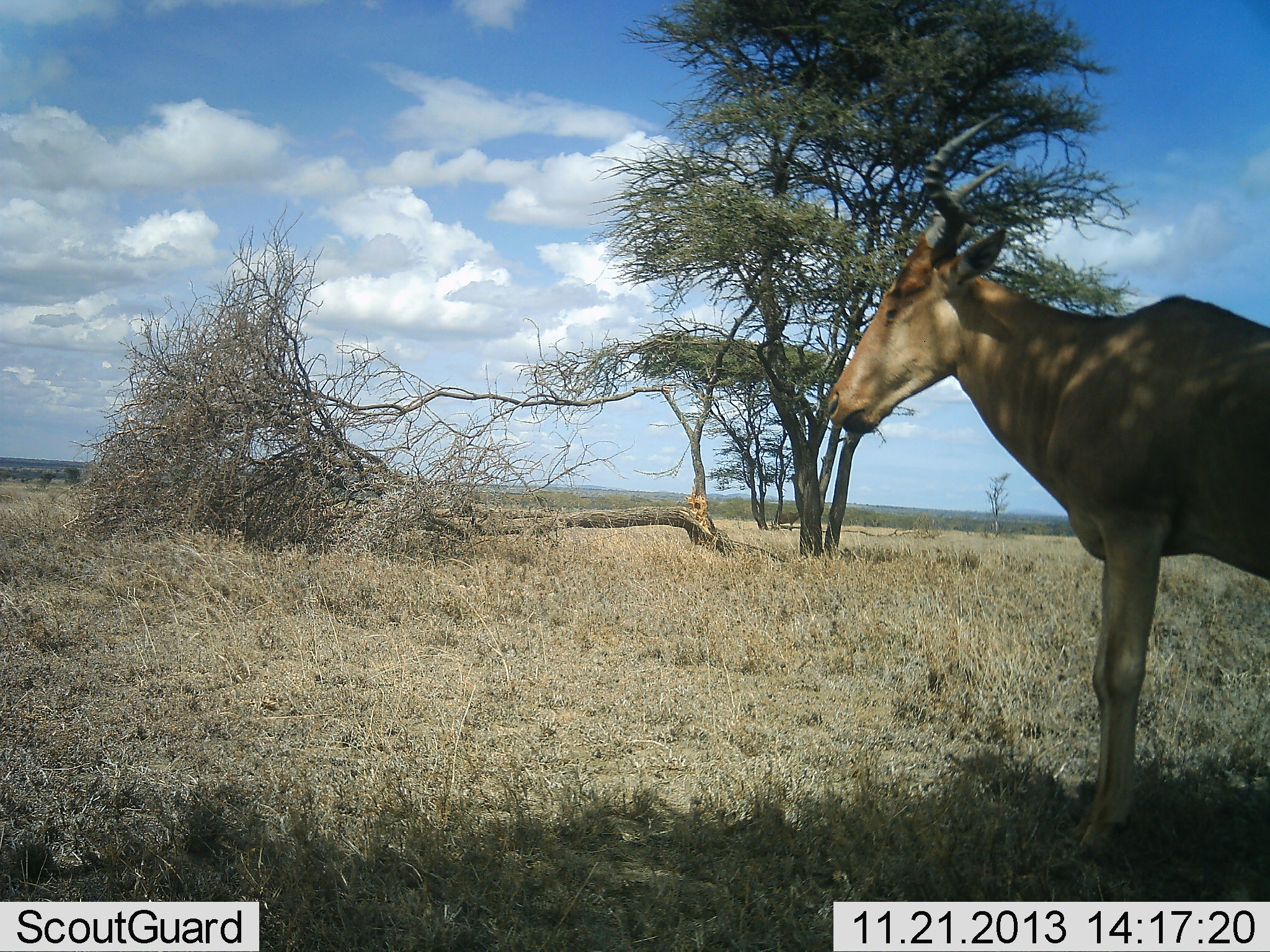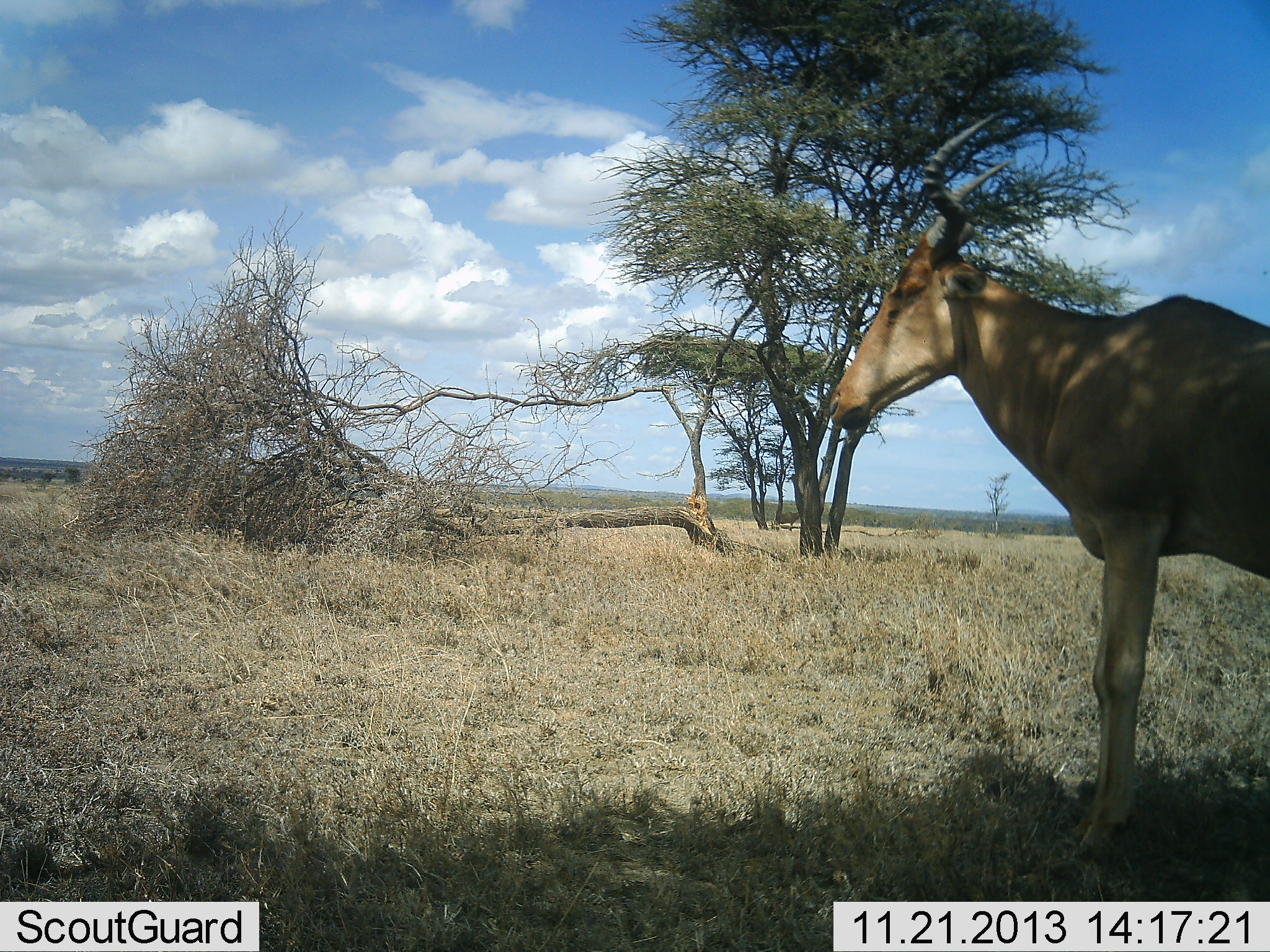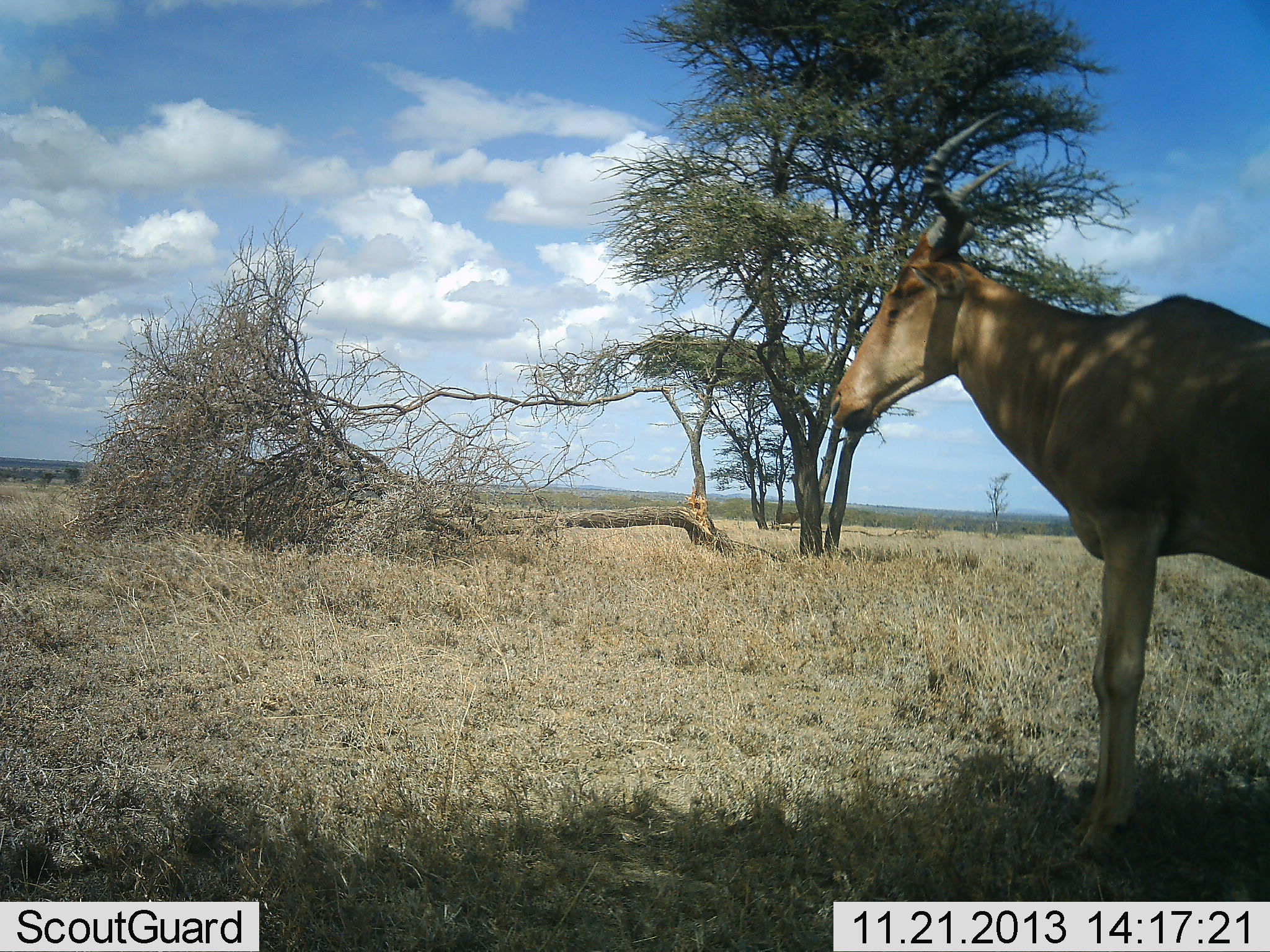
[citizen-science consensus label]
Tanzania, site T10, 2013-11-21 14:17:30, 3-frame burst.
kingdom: Animalia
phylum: Chordata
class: Mammalia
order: Artiodactyla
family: Bovidae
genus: Alcelaphus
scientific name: Alcelaphus buselaphus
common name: hartebeest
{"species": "hartebeest (Alcelaphus buselaphus)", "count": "1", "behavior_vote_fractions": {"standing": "90%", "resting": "10%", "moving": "0%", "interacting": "0%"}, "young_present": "0%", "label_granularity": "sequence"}